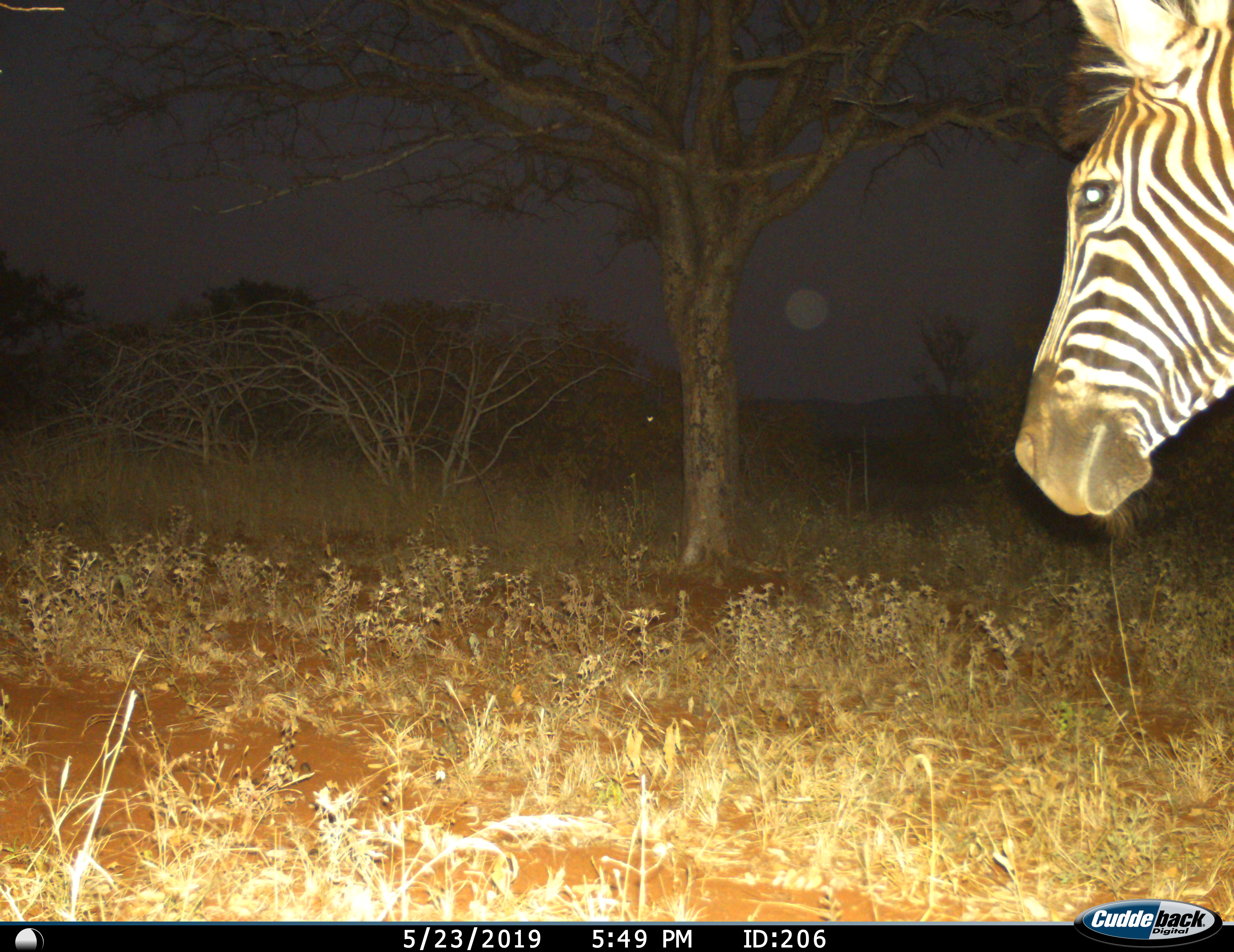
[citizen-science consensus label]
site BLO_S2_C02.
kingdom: Animalia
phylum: Chordata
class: Mammalia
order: Perissodactyla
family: Equidae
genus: Equus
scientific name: Equus quagga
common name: plains zebra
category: zebraplains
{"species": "zebraplains (plains zebra) (Equus quagga)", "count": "1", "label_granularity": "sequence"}